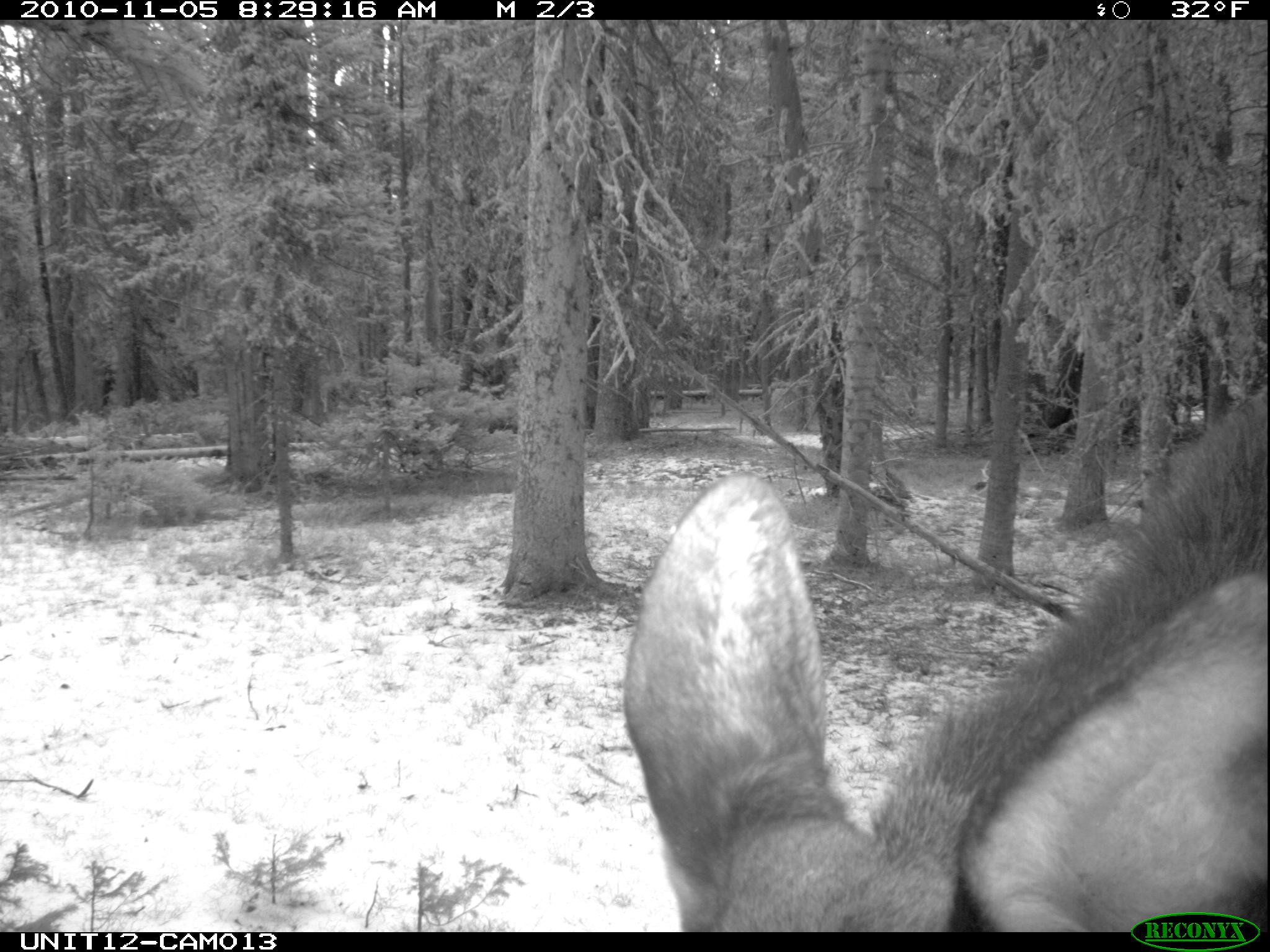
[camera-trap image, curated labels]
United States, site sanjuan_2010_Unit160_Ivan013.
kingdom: Animalia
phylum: Chordata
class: Mammalia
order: Artiodactyla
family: Cervidae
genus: Alces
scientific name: Alces alces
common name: moose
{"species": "Alces alces (moose)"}